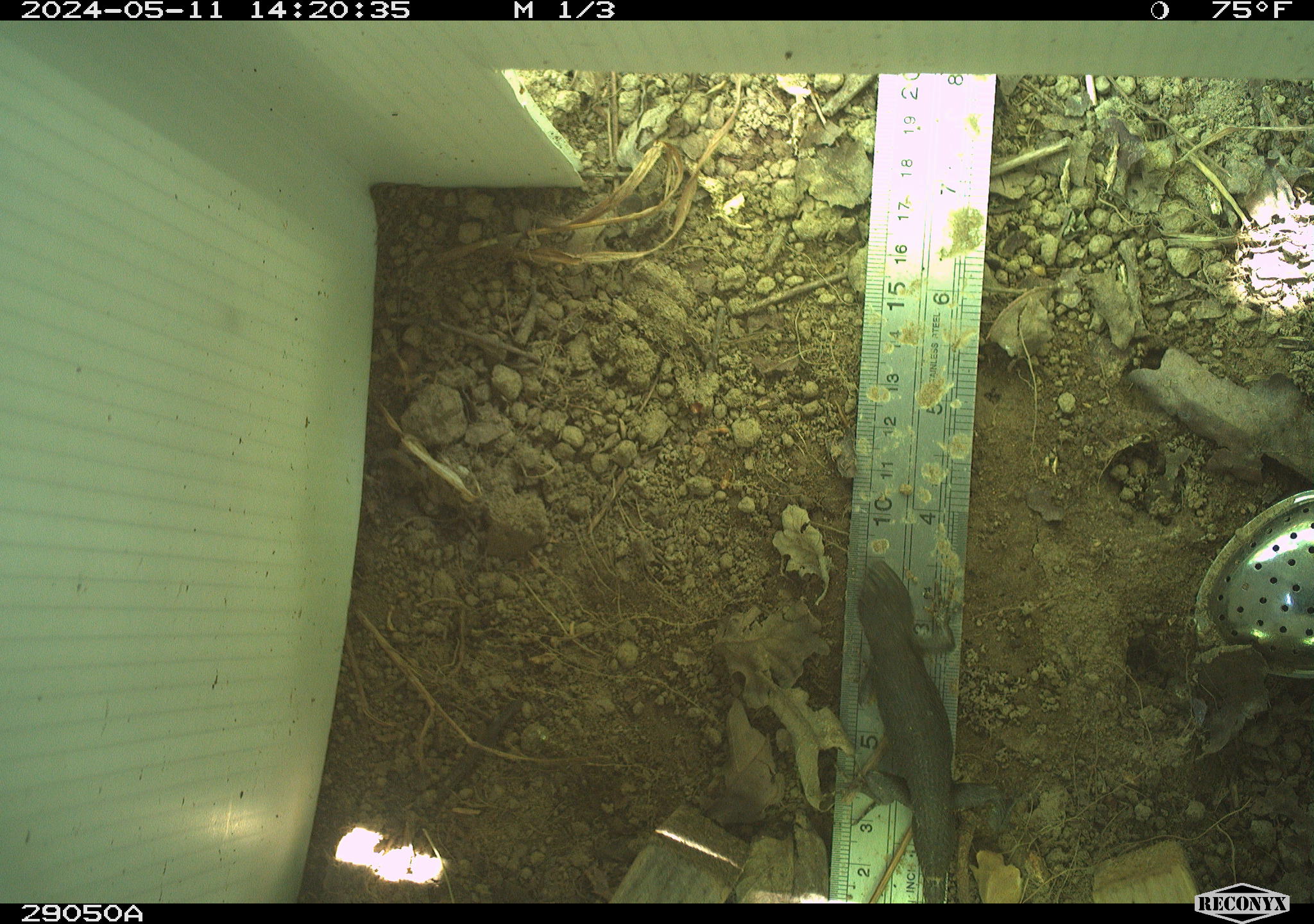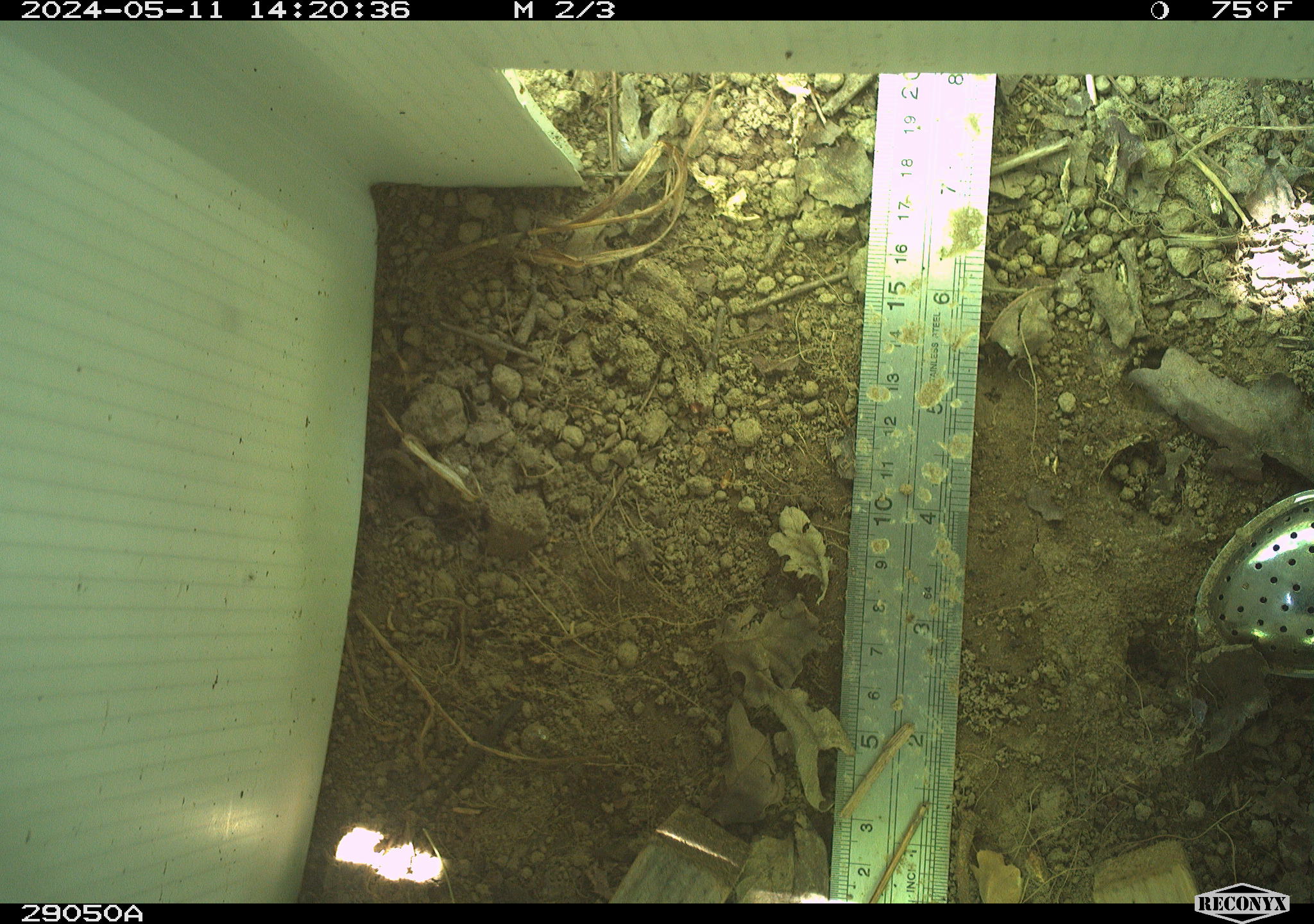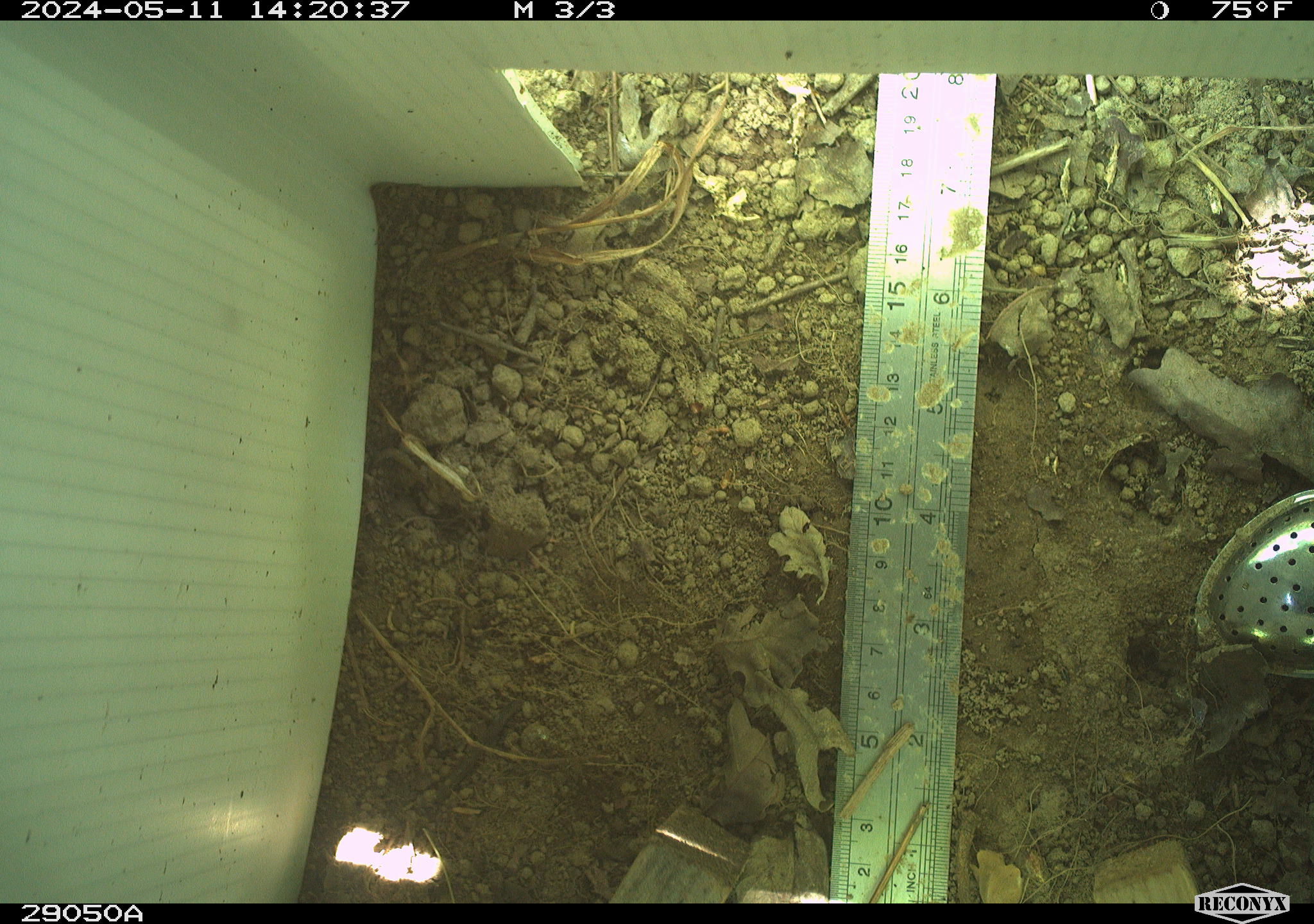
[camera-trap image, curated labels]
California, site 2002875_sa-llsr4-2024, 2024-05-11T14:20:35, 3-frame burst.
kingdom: Animalia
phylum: Chordata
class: Reptilia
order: Squamata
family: Phrynosomatidae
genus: Sceloporus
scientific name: Sceloporus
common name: spiny lizards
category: sceloporus species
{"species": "sceloporus species (spiny lizards) (Sceloporus)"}